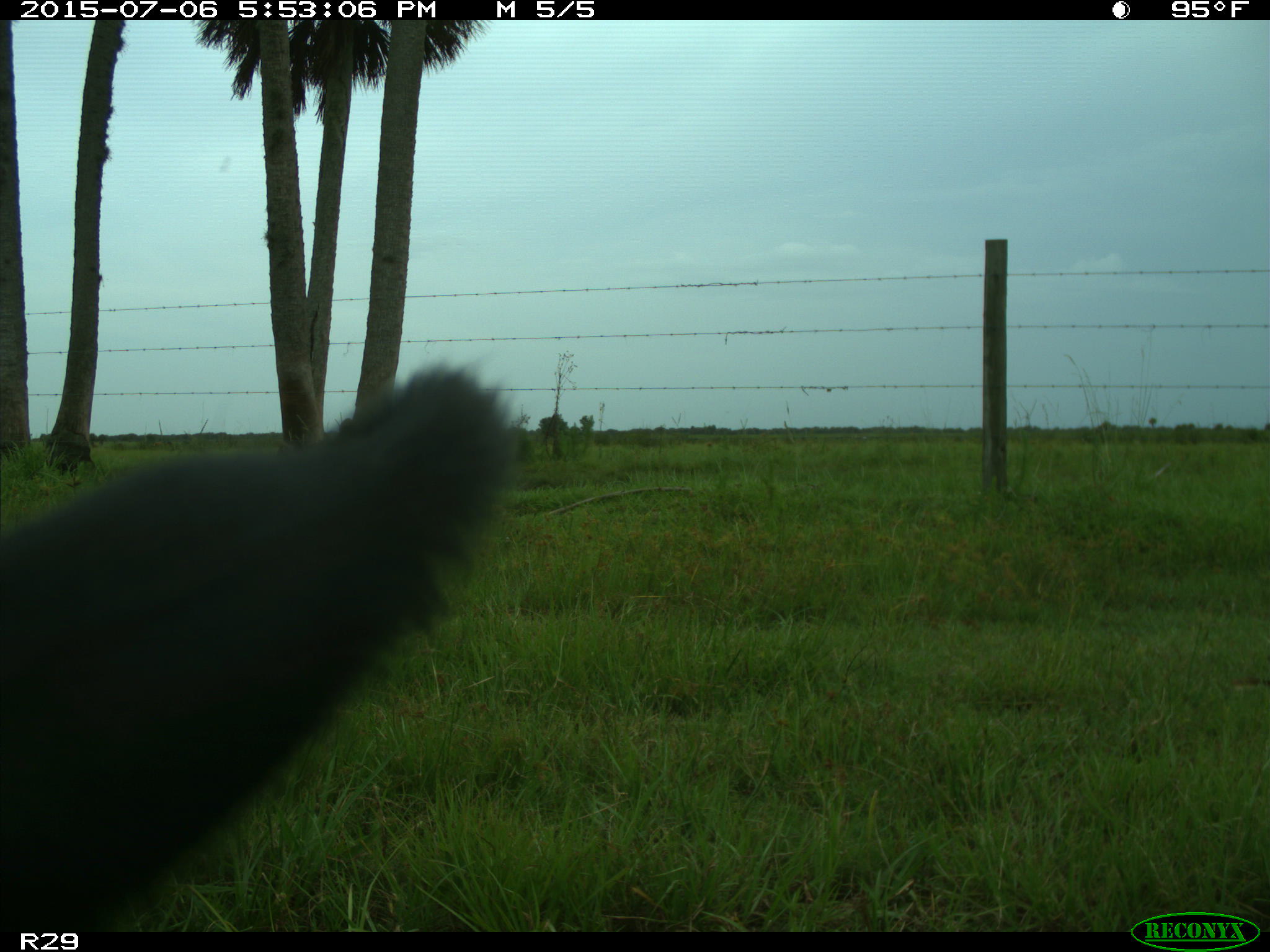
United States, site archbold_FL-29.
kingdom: Animalia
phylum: Chordata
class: Mammalia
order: Artiodactyla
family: Bovidae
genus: Bos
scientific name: Bos taurus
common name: domestic cow